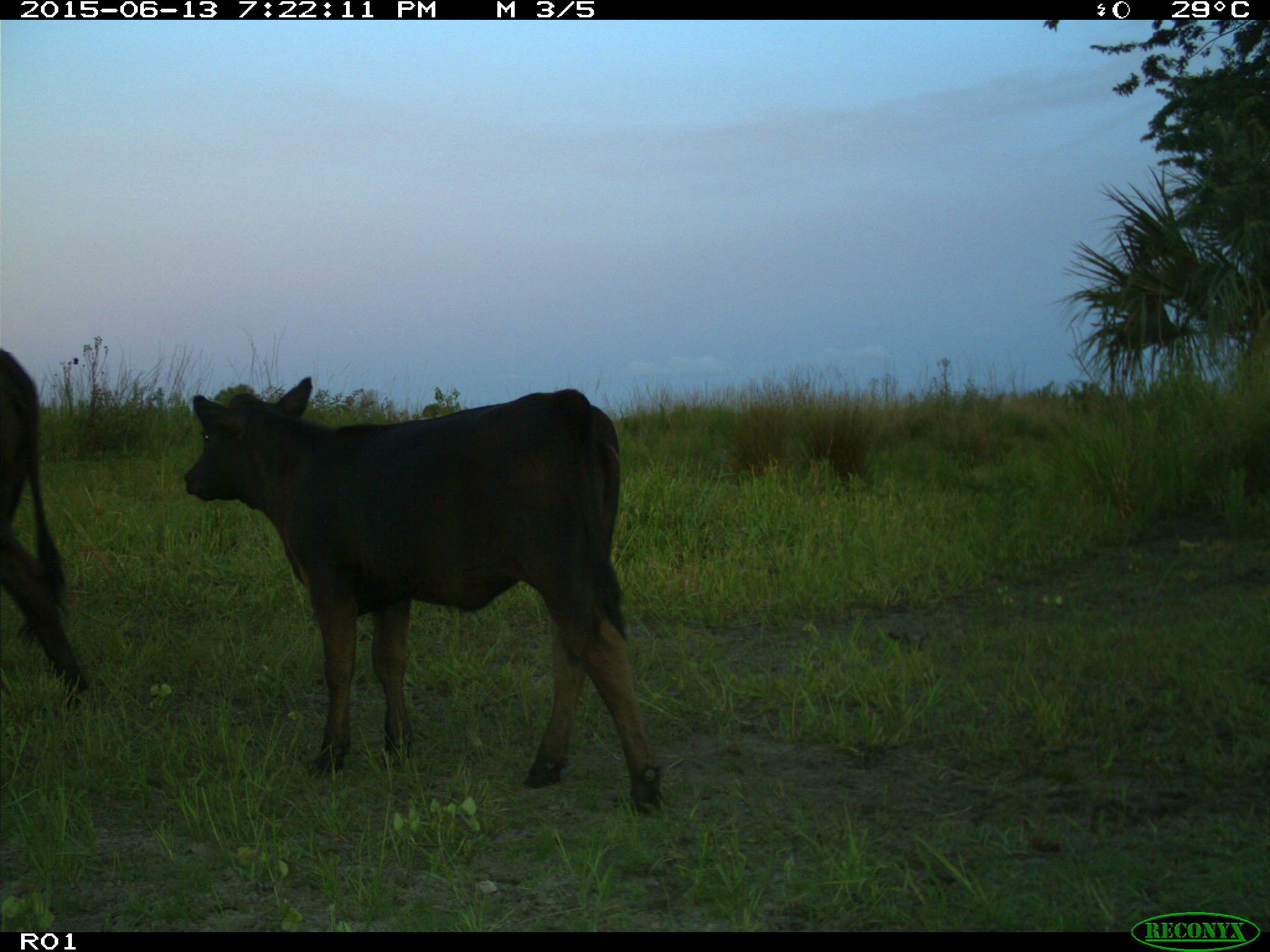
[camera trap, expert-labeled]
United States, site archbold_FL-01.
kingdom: Animalia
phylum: Chordata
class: Mammalia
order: Artiodactyla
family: Bovidae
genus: Bos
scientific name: Bos taurus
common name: domestic cow